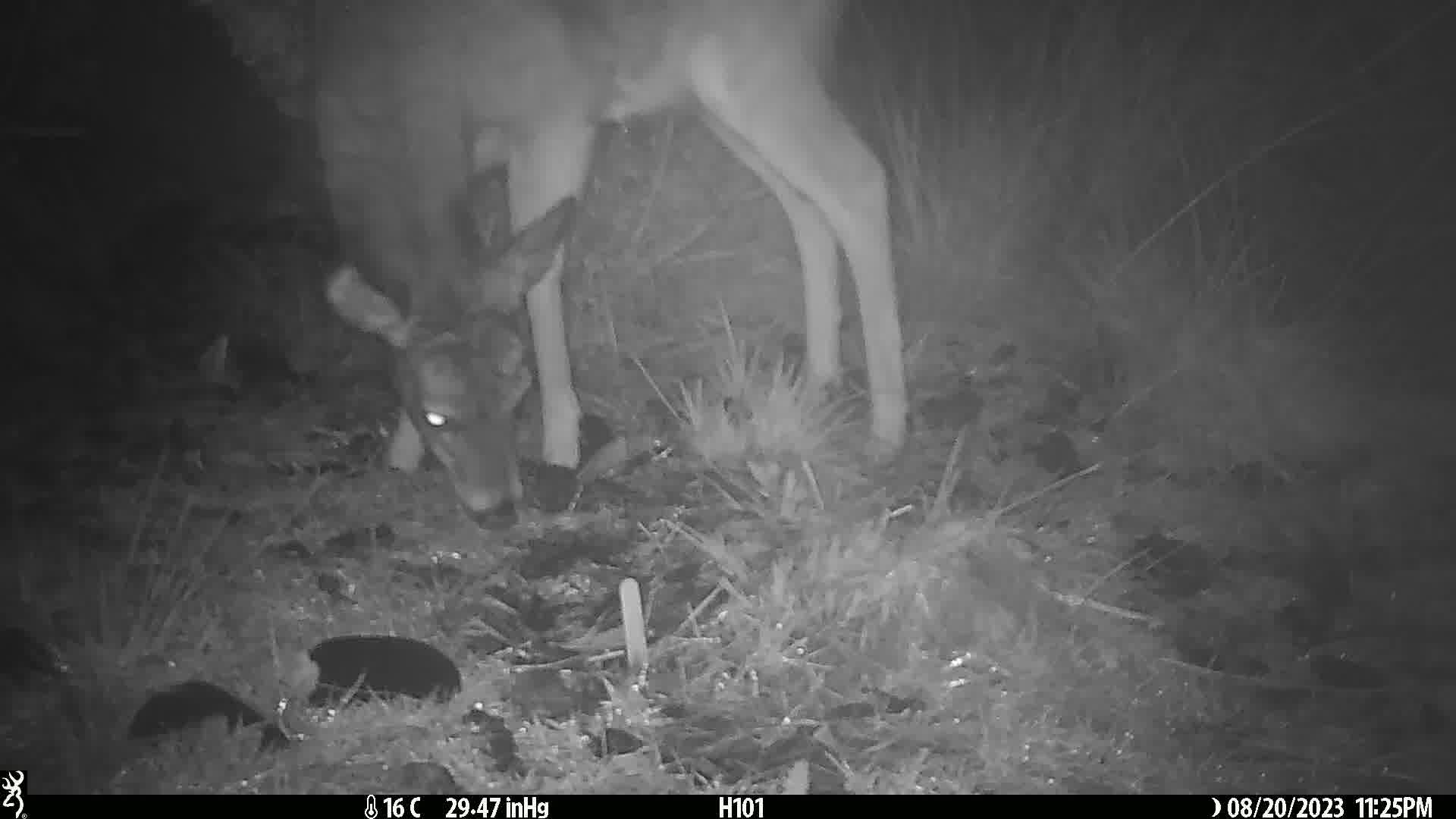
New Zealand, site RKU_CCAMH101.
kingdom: Animalia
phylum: Chordata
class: Mammalia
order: Artiodactyla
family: Cervidae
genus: Odocoileus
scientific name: Odocoileus virginianus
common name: white-tailed deer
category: white tailed deer